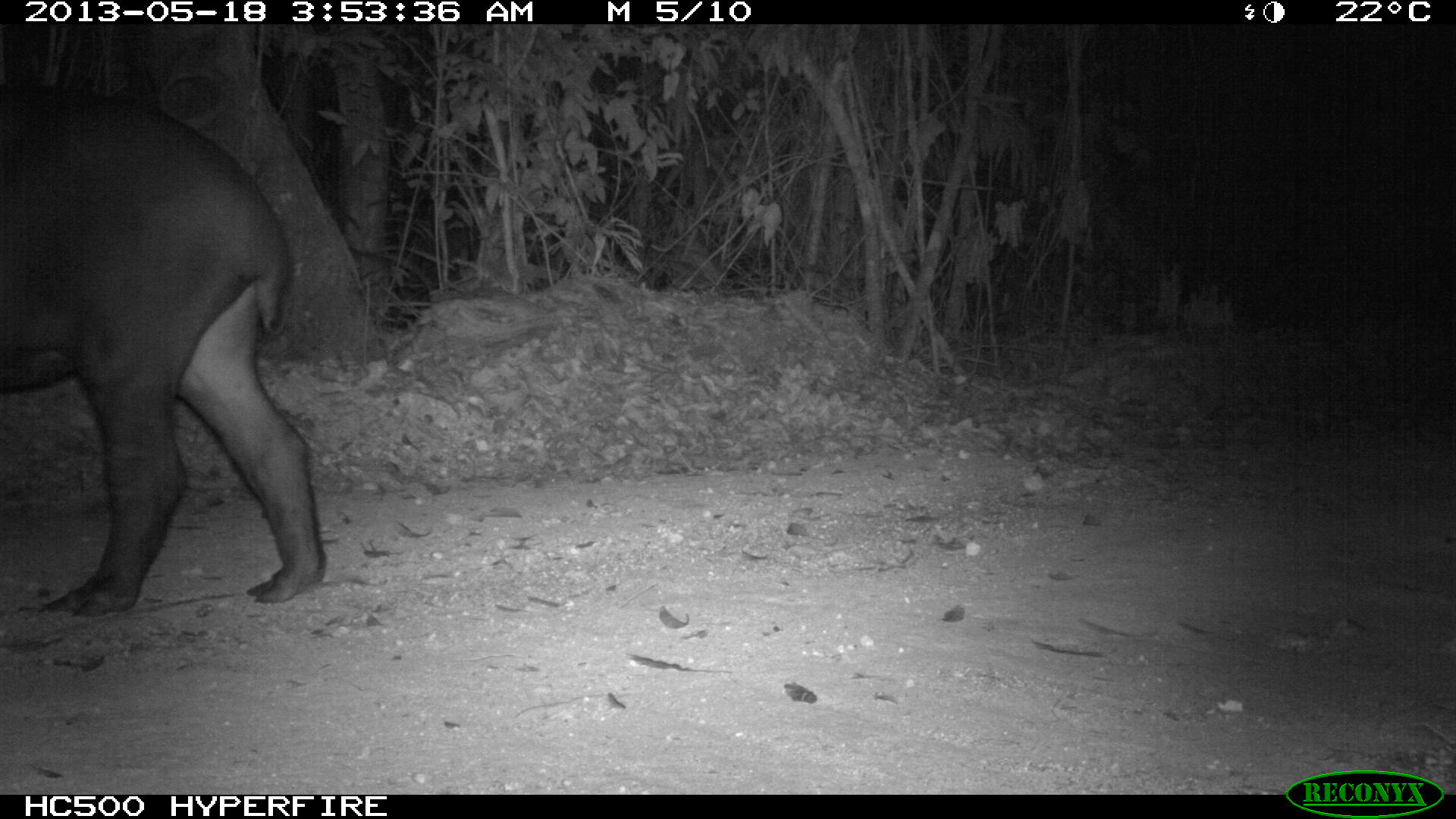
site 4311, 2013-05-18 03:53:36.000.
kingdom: Animalia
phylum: Chordata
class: Mammalia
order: Perissodactyla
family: Tapiridae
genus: Tapirus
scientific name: Tapirus bairdii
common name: baird's tapir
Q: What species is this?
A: Tapirus bairdii (baird's tapir).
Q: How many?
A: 1.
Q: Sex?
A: Female.